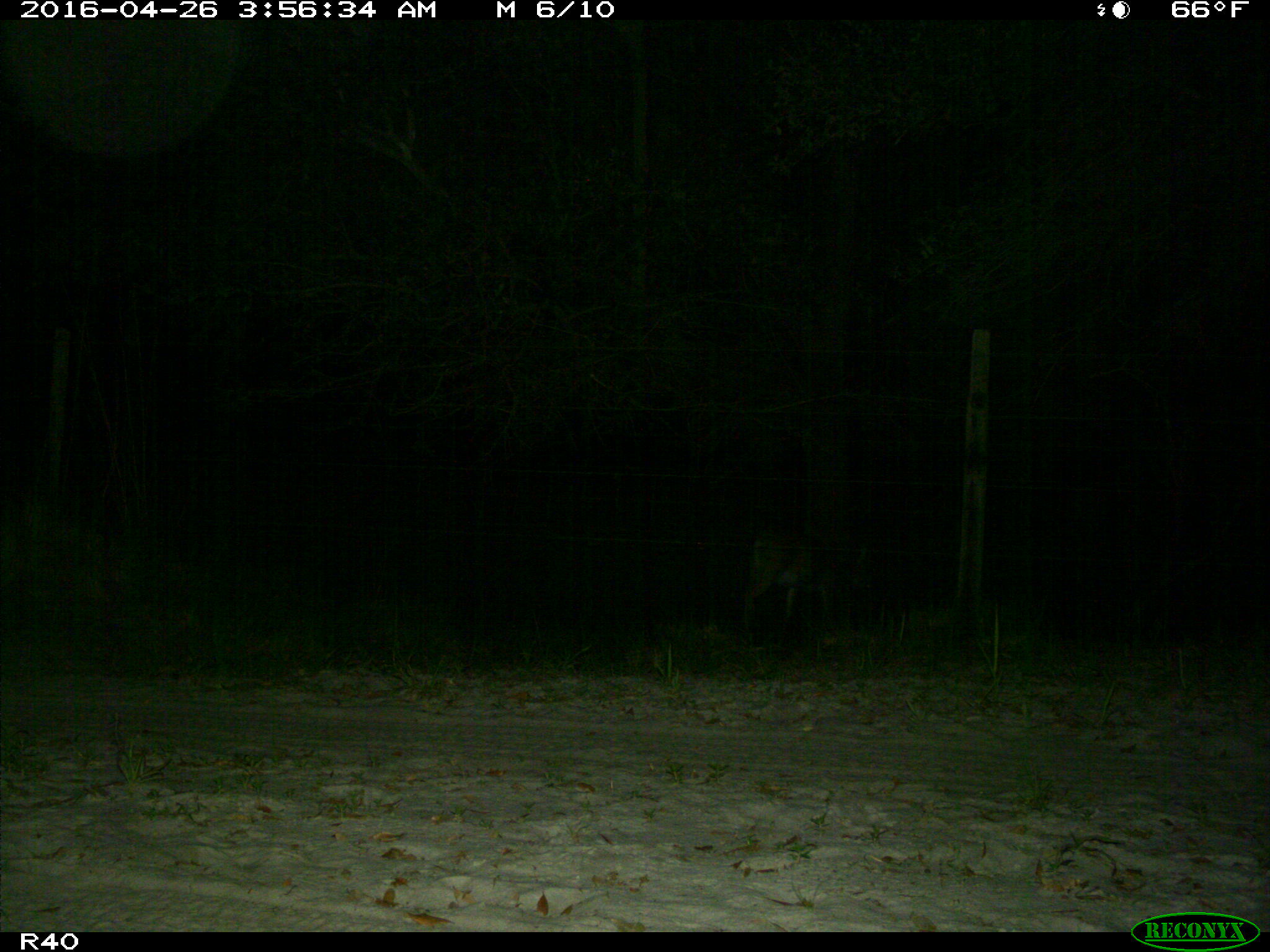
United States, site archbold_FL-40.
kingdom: Animalia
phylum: Chordata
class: Mammalia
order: Artiodactyla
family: Cervidae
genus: Odocoileus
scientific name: Odocoileus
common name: deer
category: unidentified deer